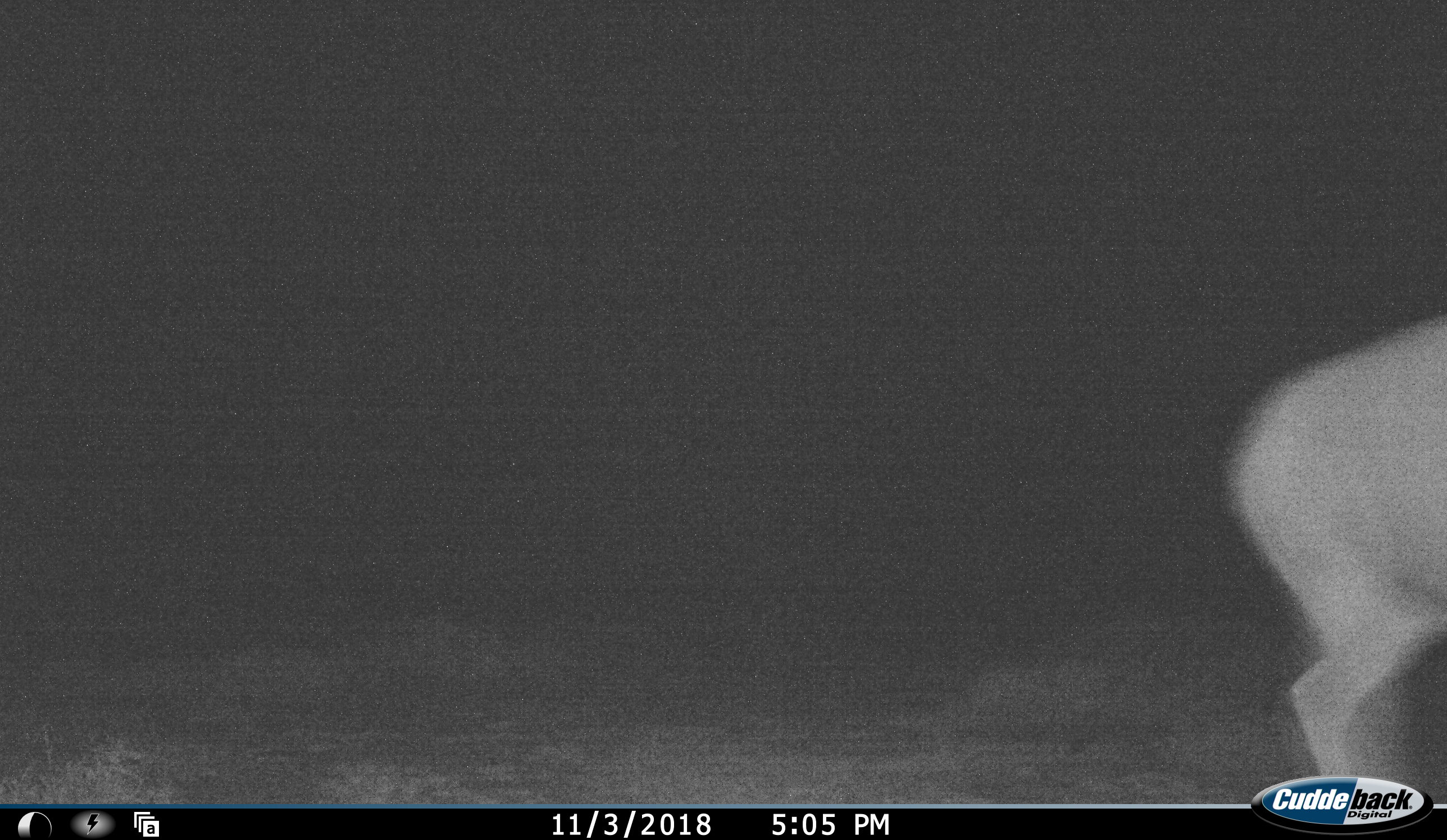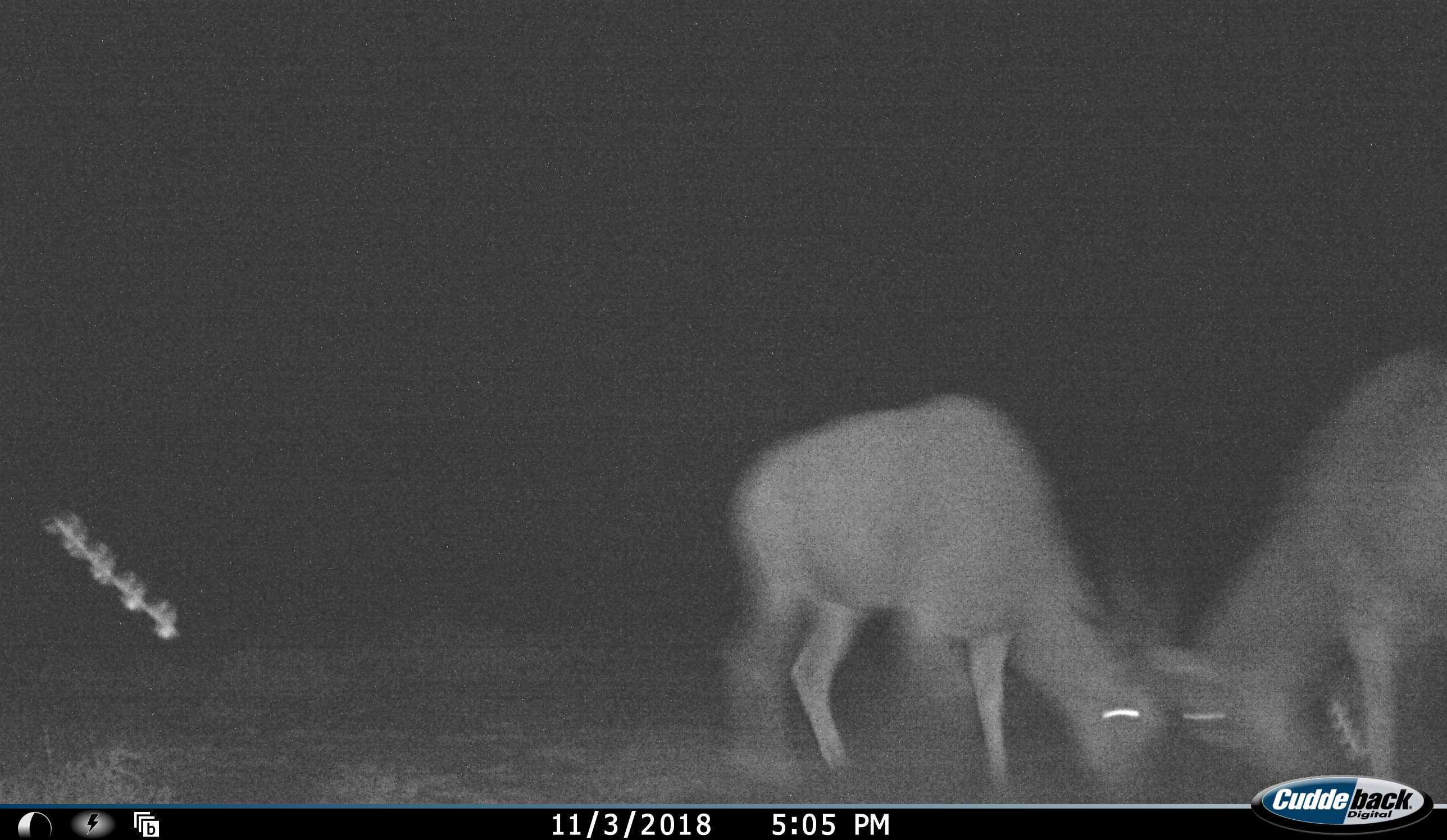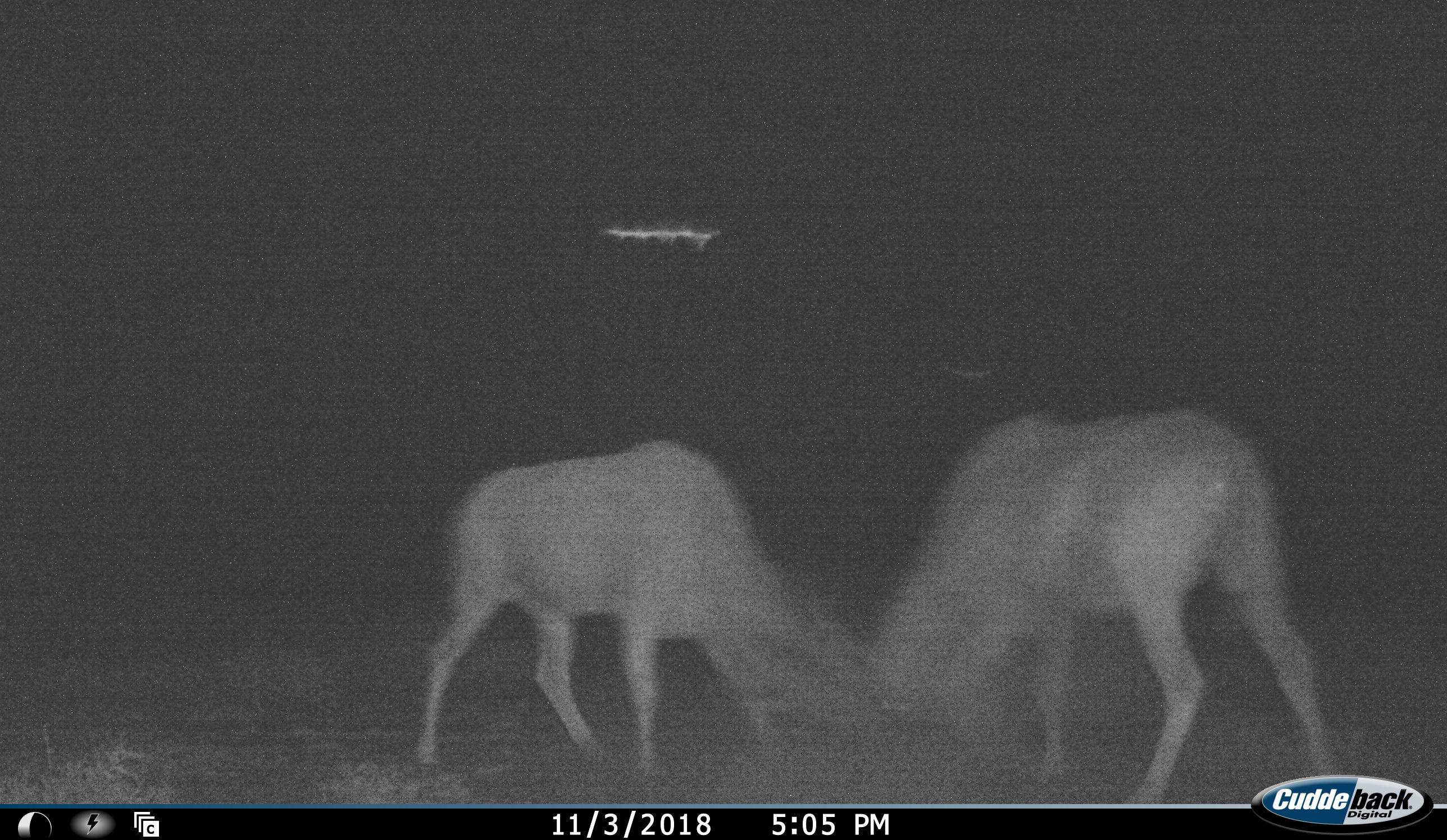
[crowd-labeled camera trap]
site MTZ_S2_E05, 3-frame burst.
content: unidentified animal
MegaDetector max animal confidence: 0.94